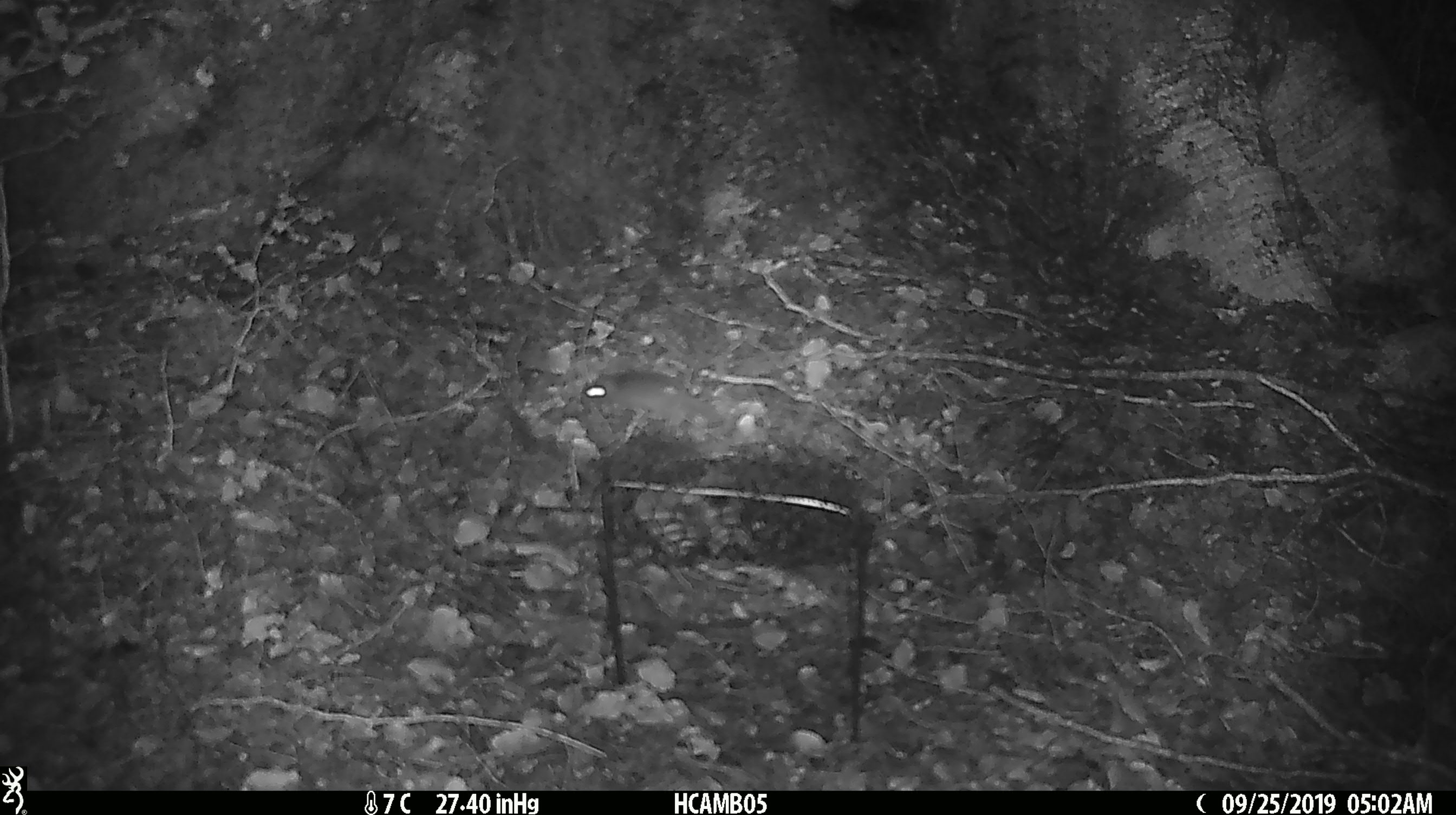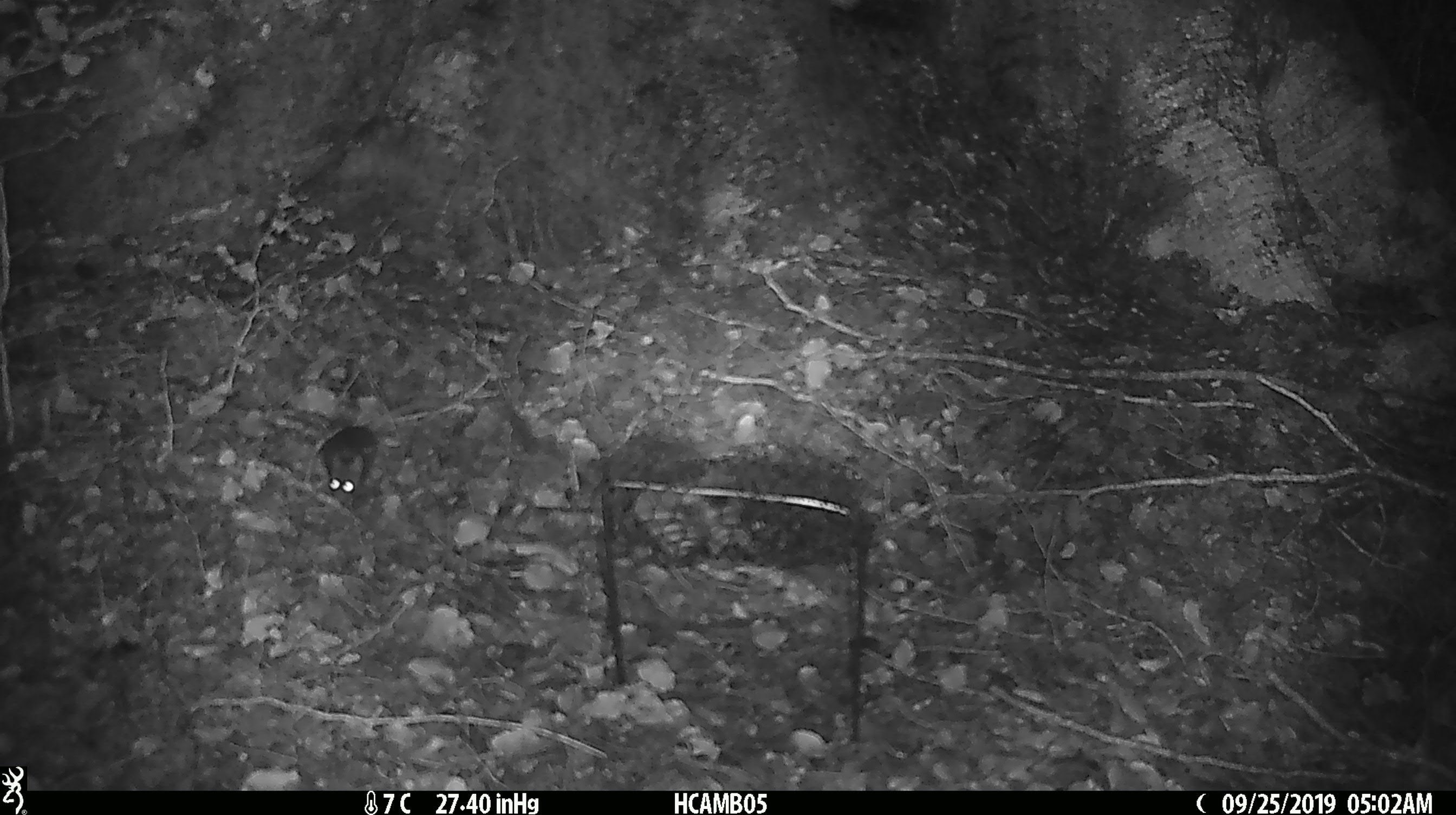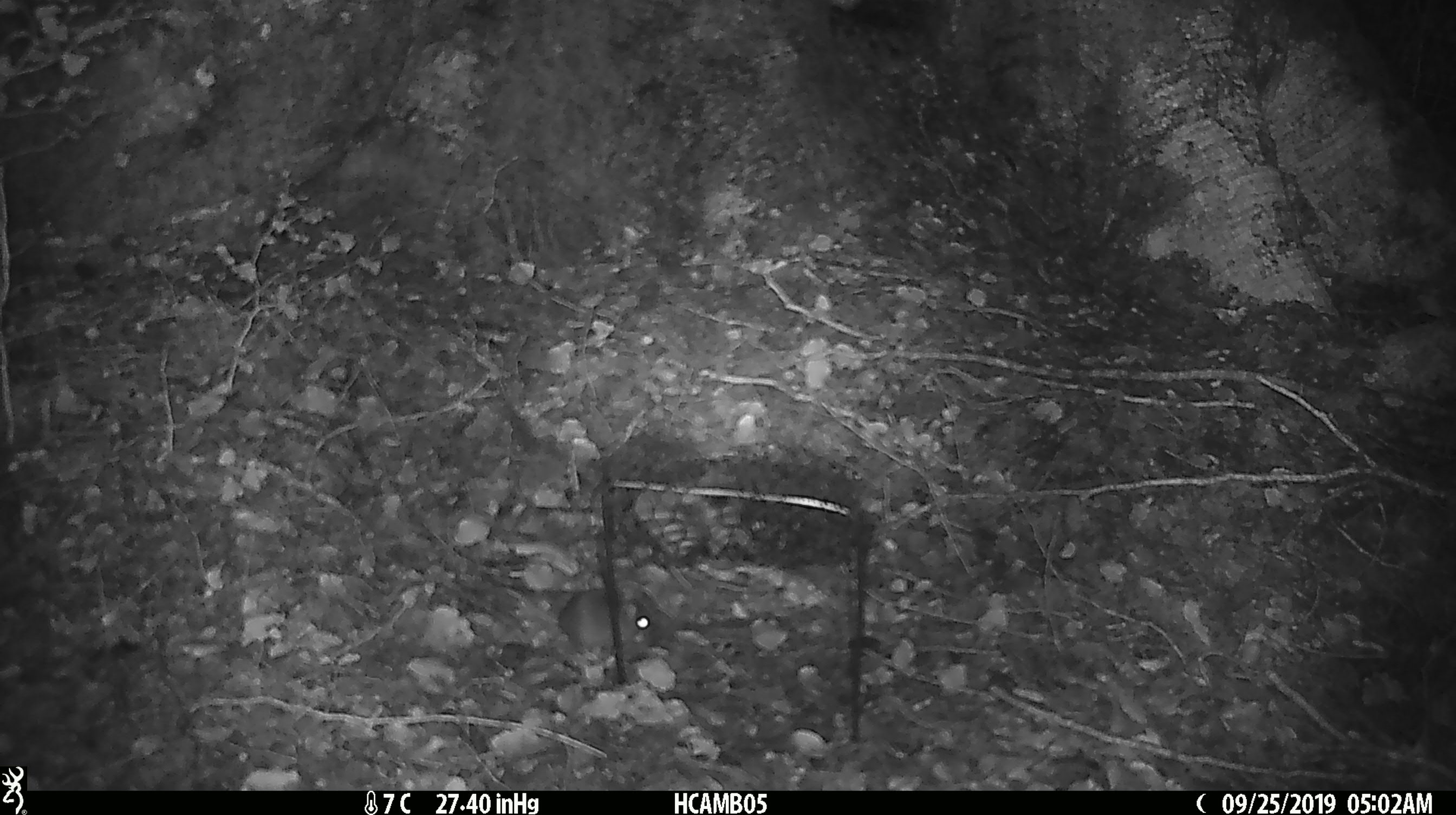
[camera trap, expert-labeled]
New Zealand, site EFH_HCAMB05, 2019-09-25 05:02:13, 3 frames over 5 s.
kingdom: Animalia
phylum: Chordata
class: Mammalia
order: Rodentia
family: Muridae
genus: Mus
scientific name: Mus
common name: mouse